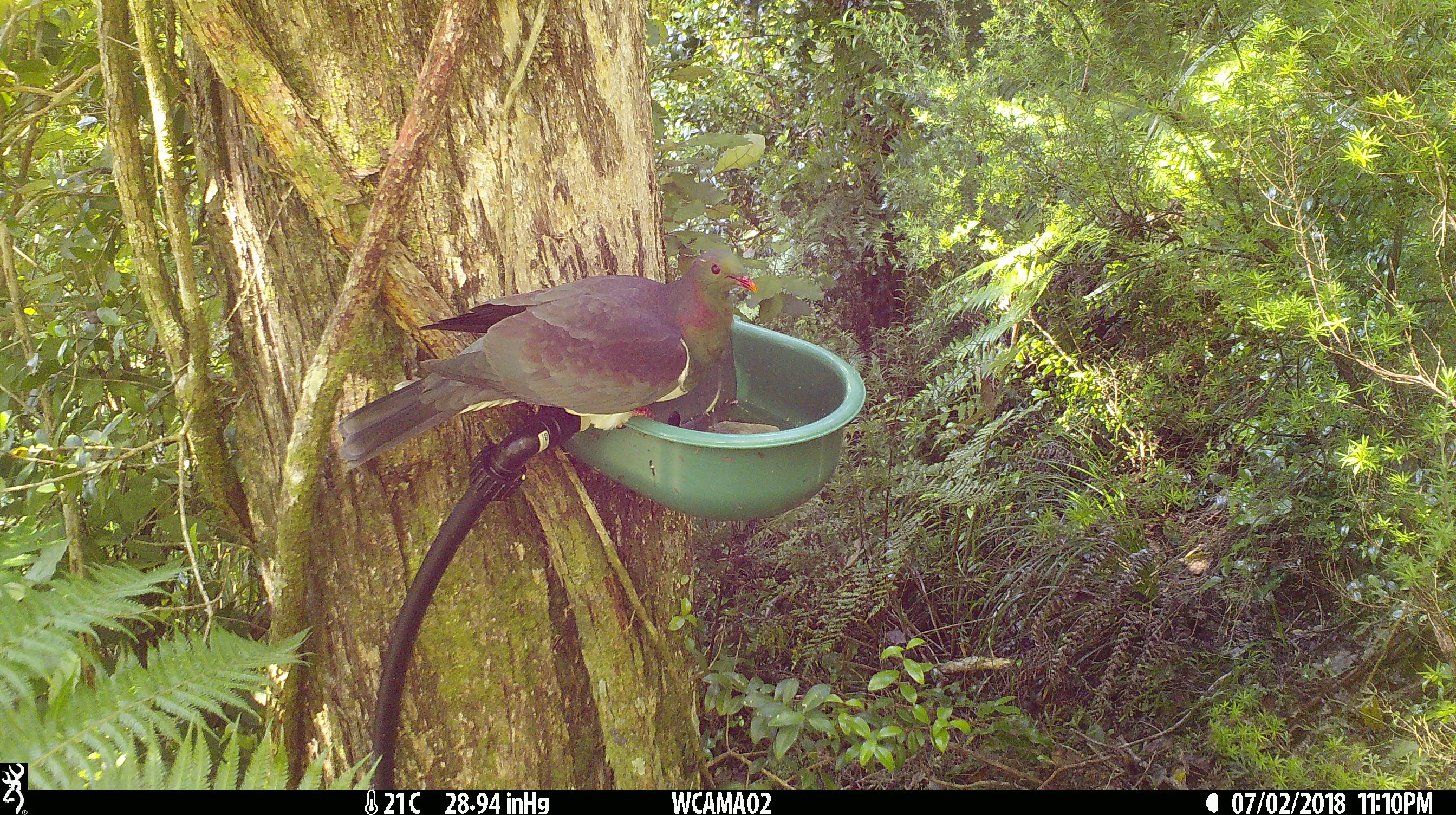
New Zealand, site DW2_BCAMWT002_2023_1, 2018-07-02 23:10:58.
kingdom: Animalia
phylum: Chordata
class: Aves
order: Columbiformes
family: Columbidae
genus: Hemiphaga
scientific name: Hemiphaga novaeseelandiae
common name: new zealand pigeon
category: kereru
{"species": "kereru (new zealand pigeon) (Hemiphaga novaeseelandiae)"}